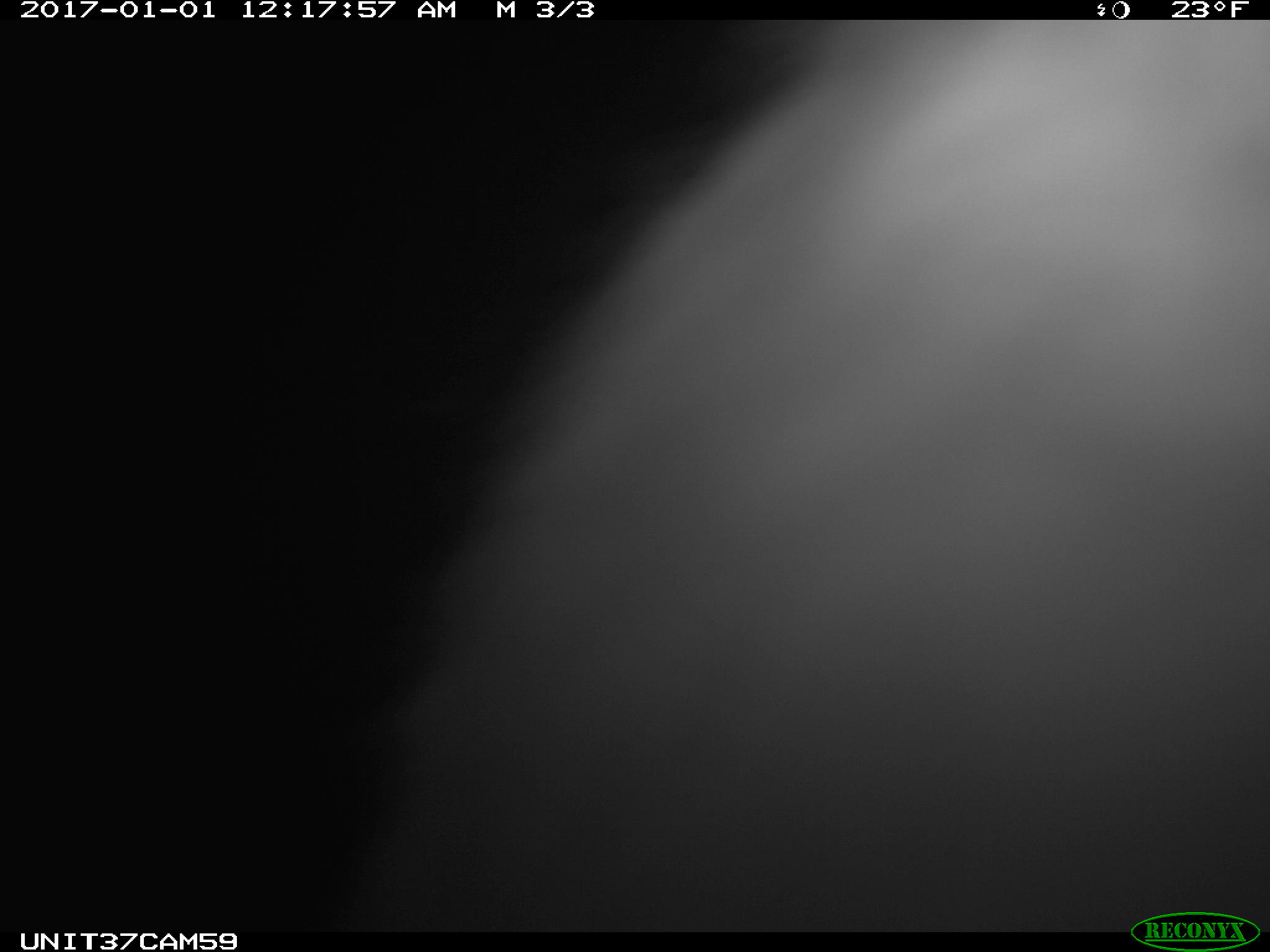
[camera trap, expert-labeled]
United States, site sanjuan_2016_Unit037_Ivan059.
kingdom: Animalia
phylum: Chordata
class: Mammalia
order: Lagomorpha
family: Leporidae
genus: Lepus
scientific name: Lepus americanus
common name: snowshoe hare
Lepus americanus (snowshoe hare).